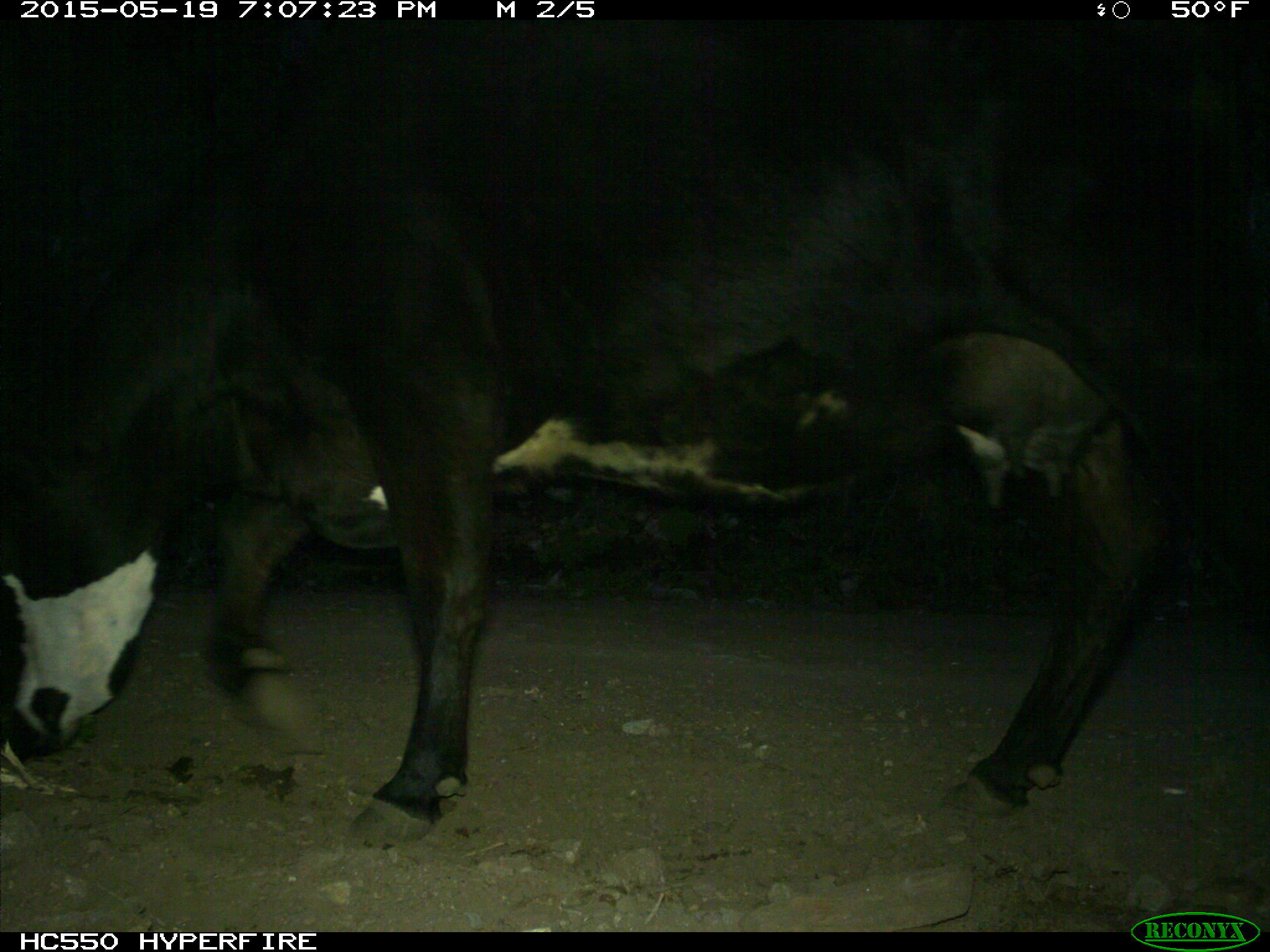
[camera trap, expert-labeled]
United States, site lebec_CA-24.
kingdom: Animalia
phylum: Chordata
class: Mammalia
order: Artiodactyla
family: Bovidae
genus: Bos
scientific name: Bos taurus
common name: domestic cow